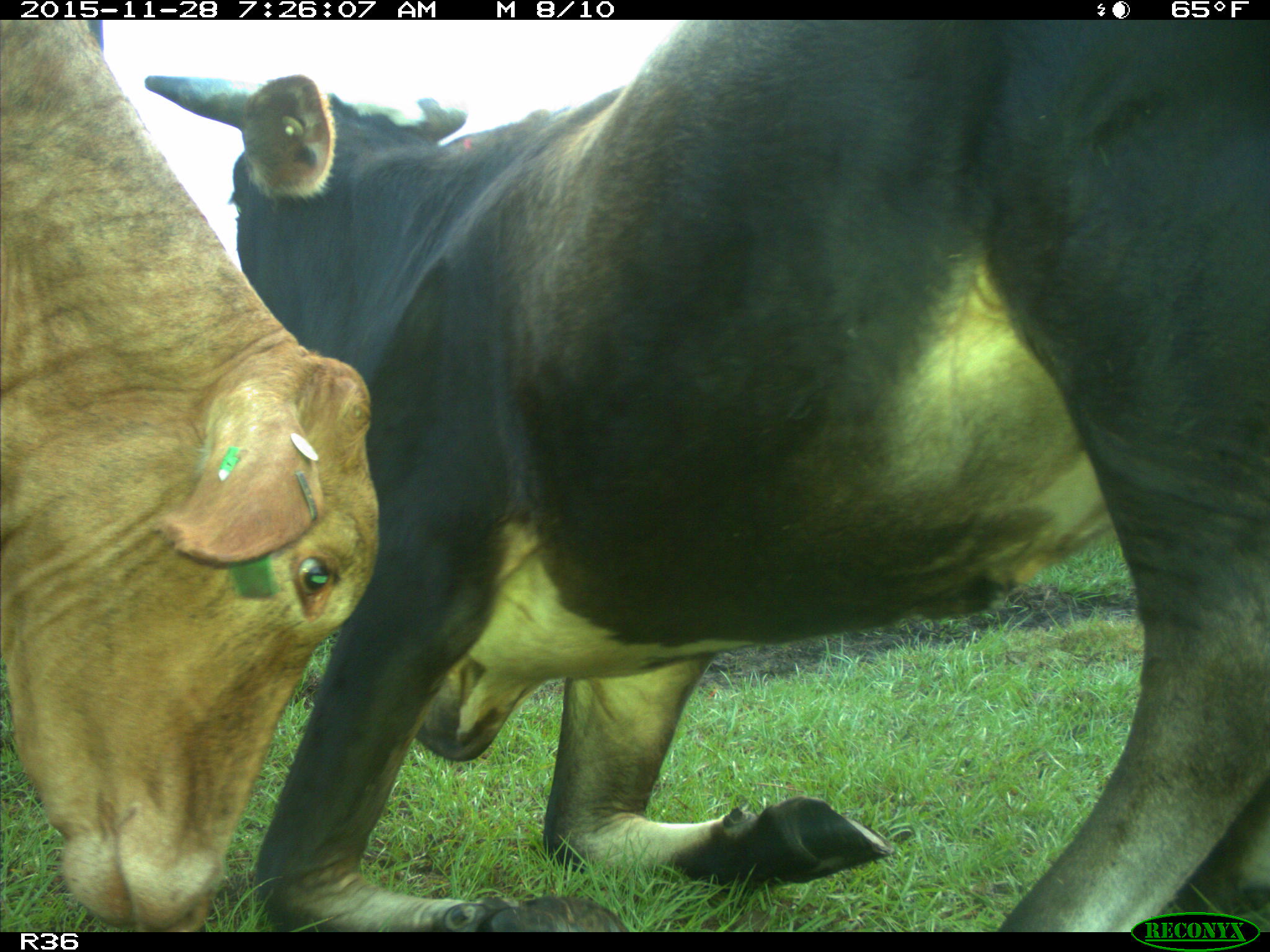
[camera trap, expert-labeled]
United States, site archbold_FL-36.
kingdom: Animalia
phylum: Chordata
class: Mammalia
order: Artiodactyla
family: Bovidae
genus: Bos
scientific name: Bos taurus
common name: domestic cow